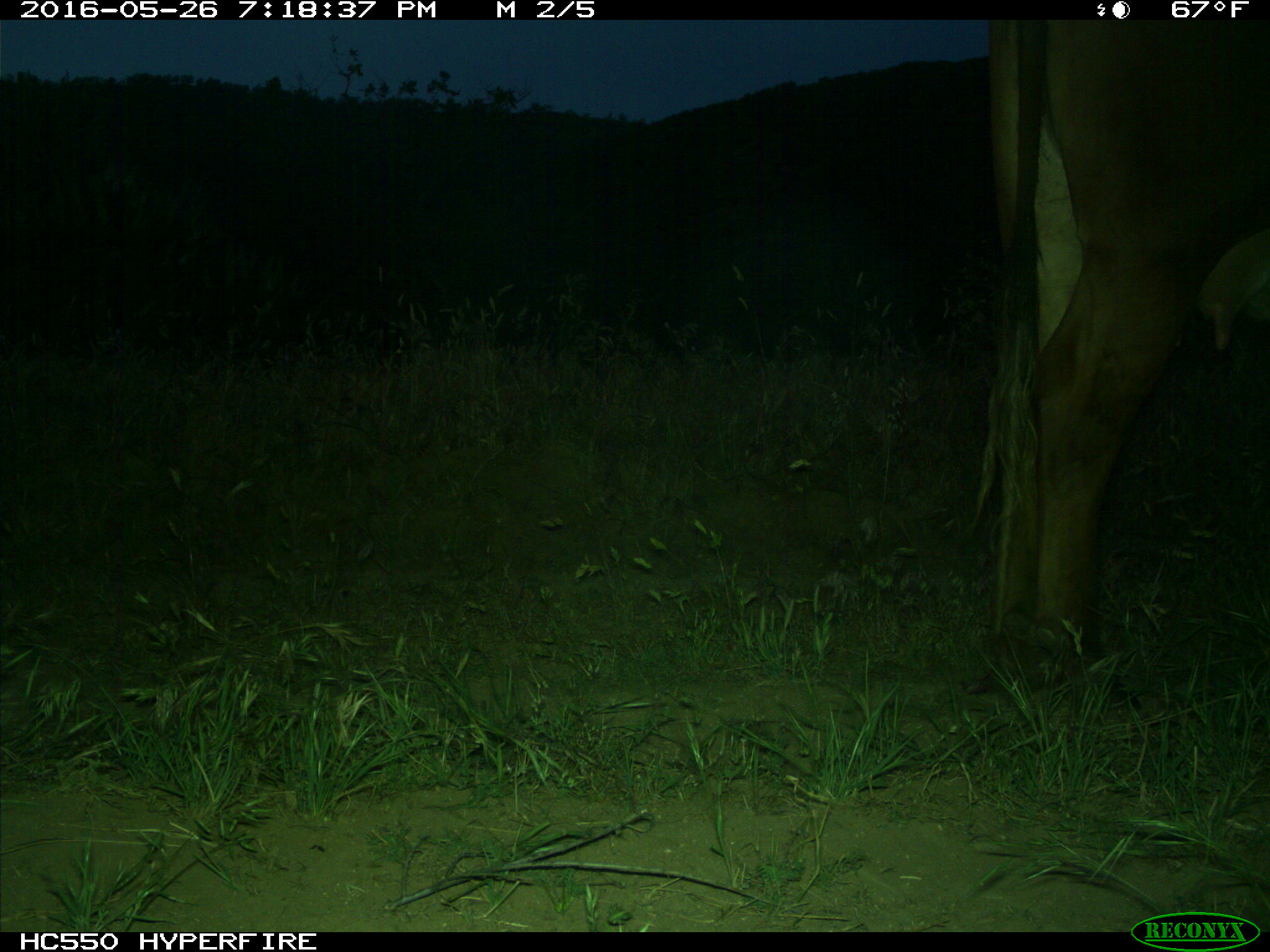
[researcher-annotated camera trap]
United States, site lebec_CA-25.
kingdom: Animalia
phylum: Chordata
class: Mammalia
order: Artiodactyla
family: Bovidae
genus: Bos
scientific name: Bos taurus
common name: domestic cow